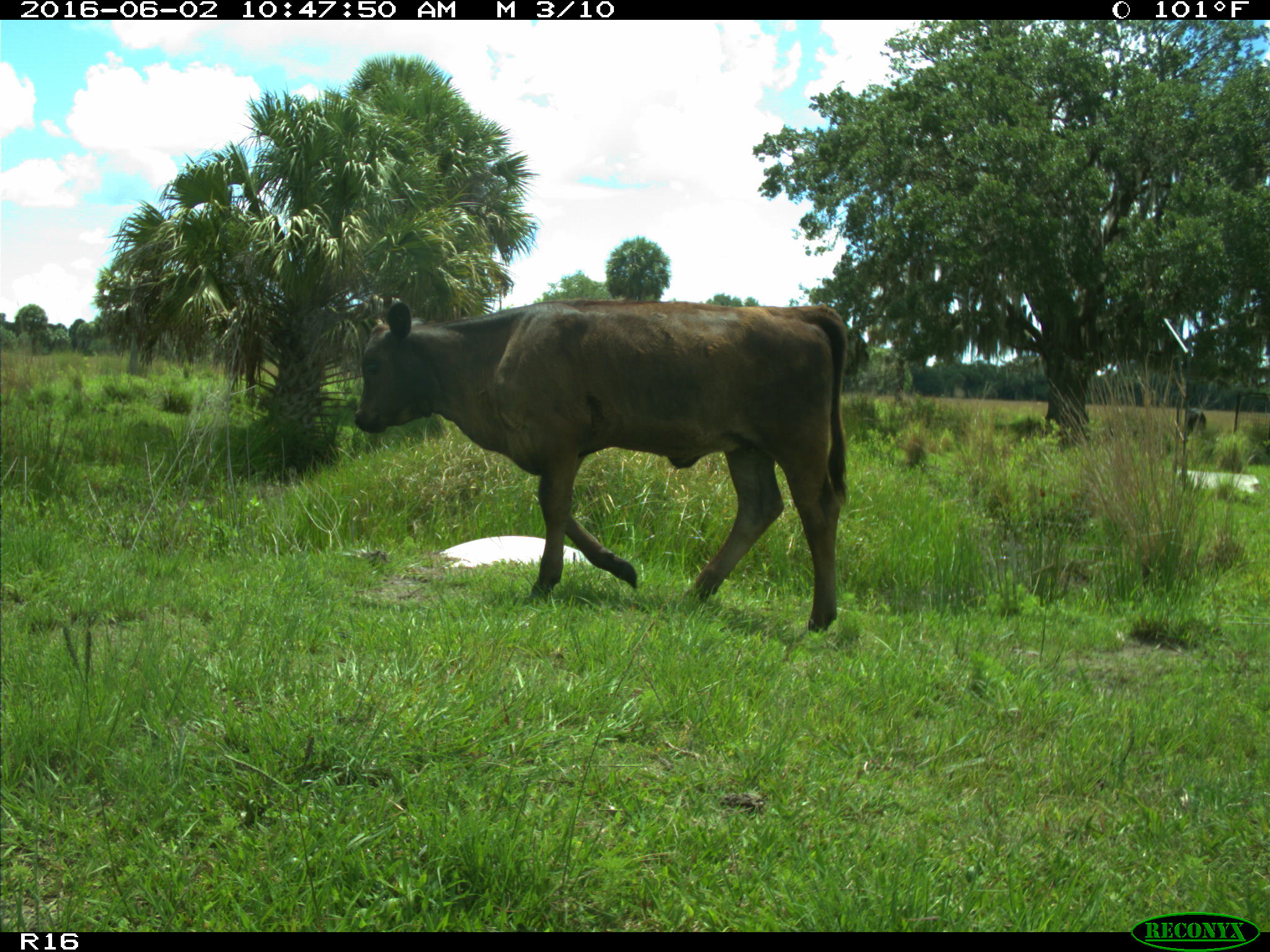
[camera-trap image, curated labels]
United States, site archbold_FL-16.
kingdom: Animalia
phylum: Chordata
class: Mammalia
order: Artiodactyla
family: Bovidae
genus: Bos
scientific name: Bos taurus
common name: domestic cow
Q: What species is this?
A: Bos taurus (domestic cow).